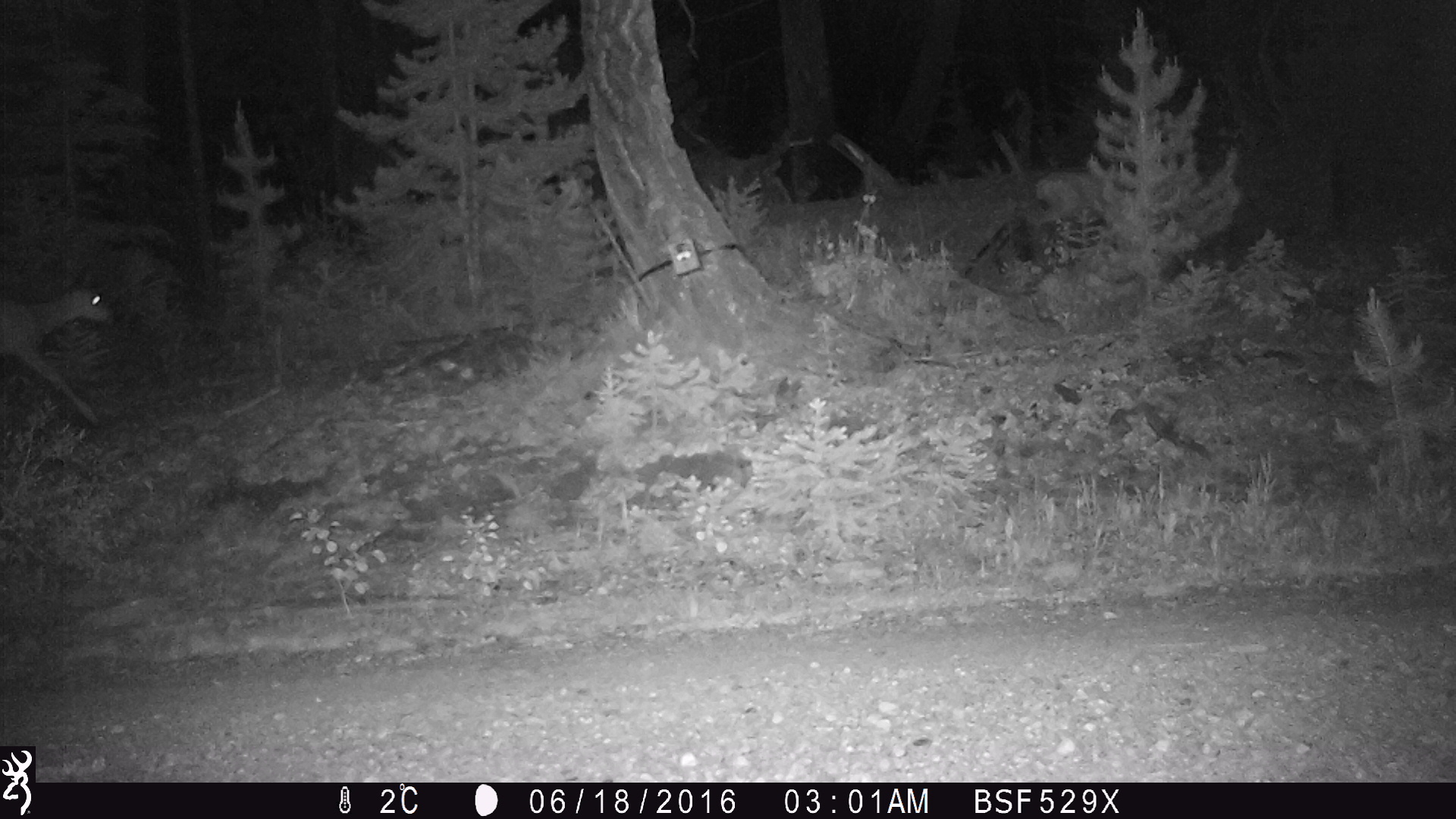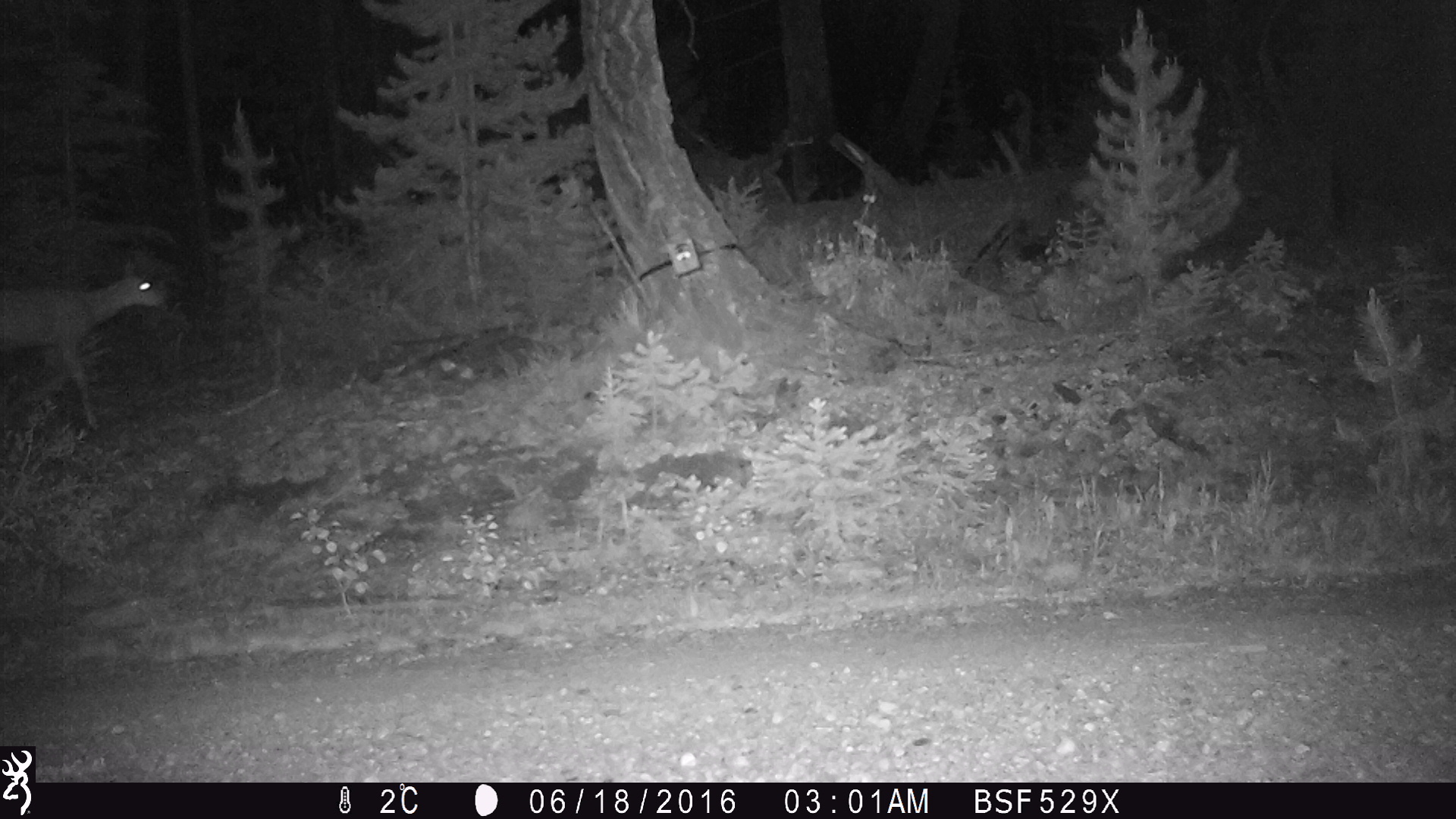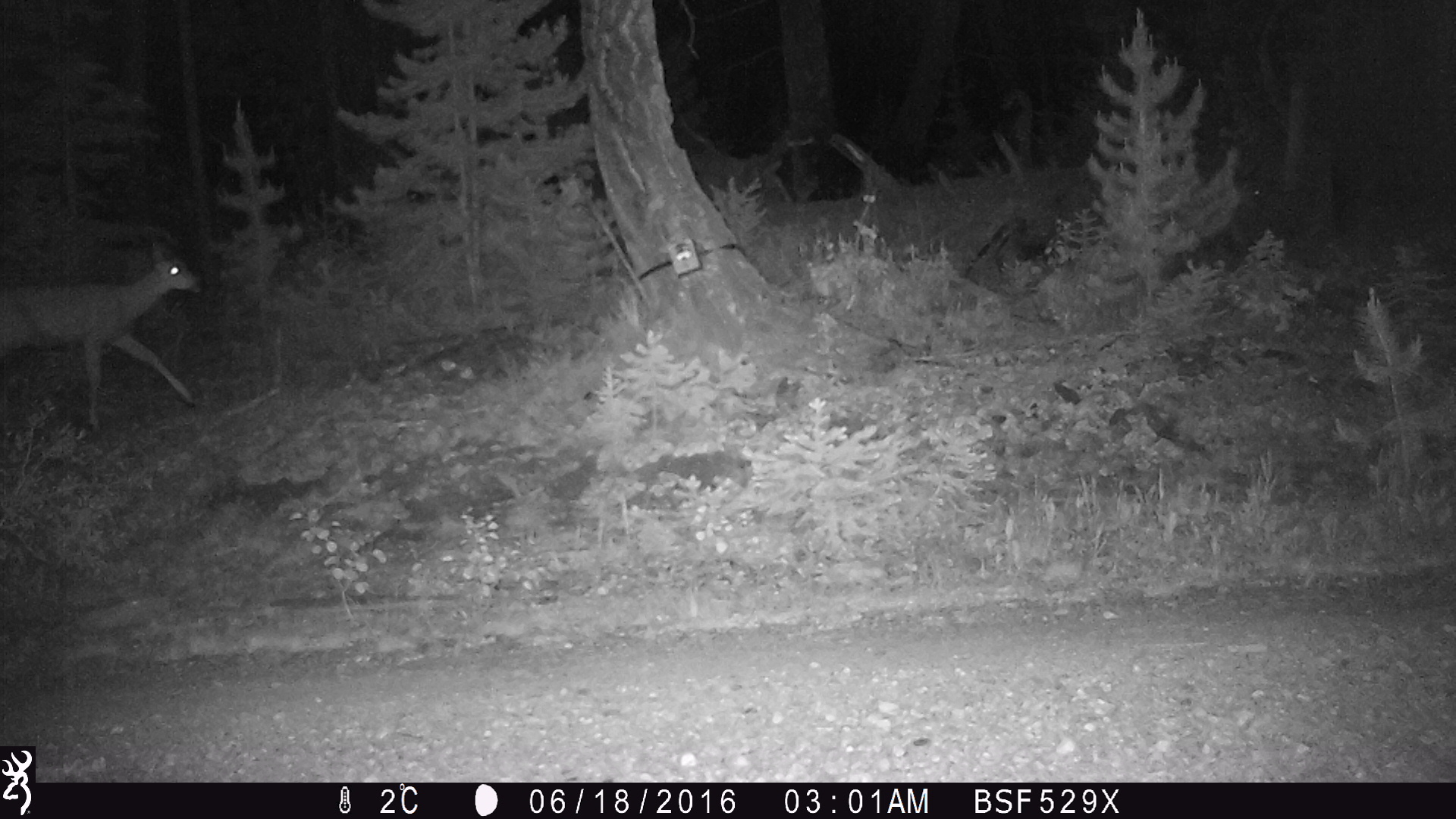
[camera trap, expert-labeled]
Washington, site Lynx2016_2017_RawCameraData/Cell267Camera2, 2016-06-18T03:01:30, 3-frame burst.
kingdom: Animalia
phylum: Chordata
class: Mammalia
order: Artiodactyla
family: Cervidae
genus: Odocoileus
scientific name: Odocoileus hemionus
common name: mule deer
Odocoileus hemionus (mule deer). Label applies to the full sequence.